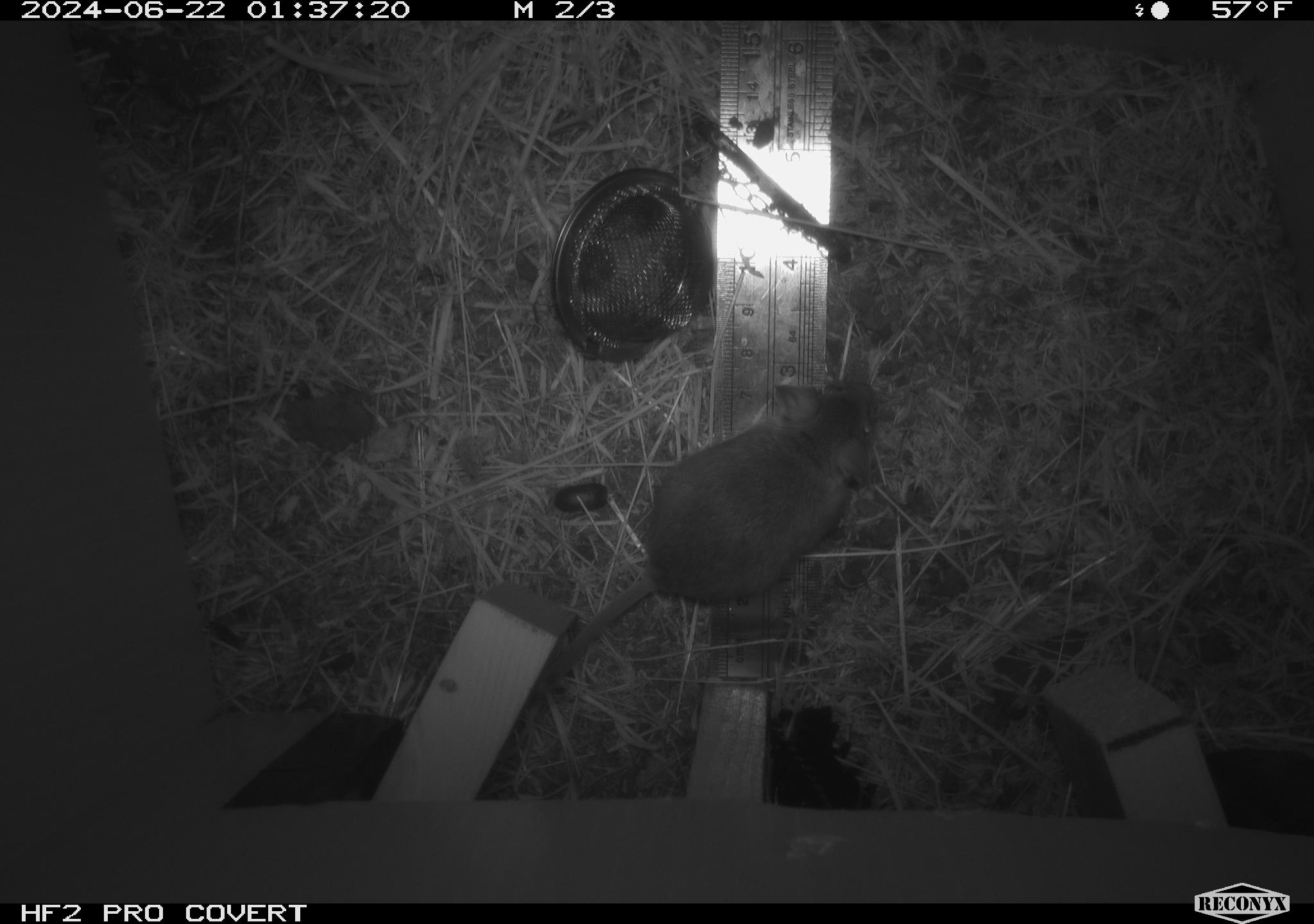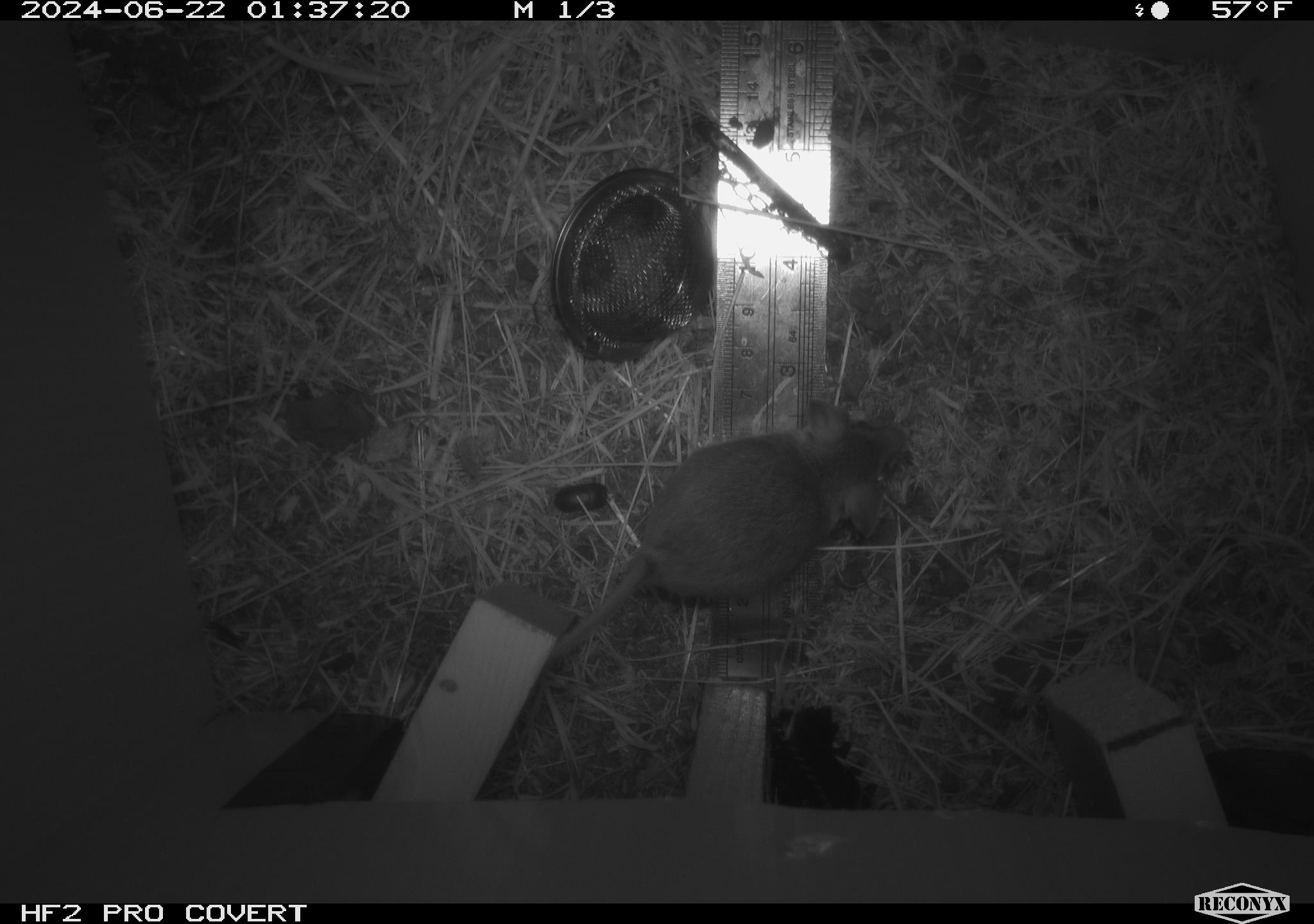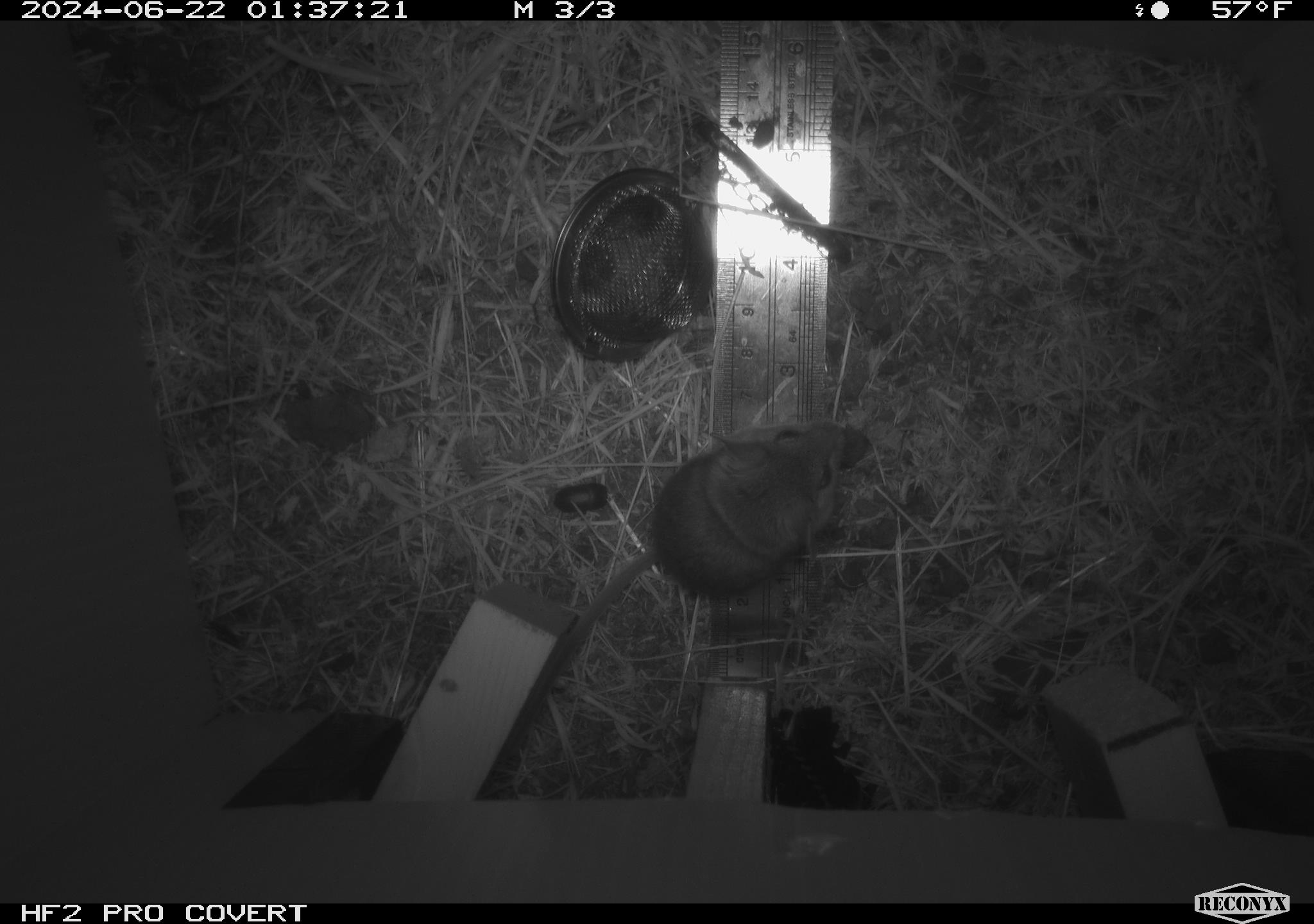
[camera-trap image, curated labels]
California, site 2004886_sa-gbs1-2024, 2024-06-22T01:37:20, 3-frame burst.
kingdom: Animalia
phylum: Chordata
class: Mammalia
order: Rodentia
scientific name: Rodentia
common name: mouse species